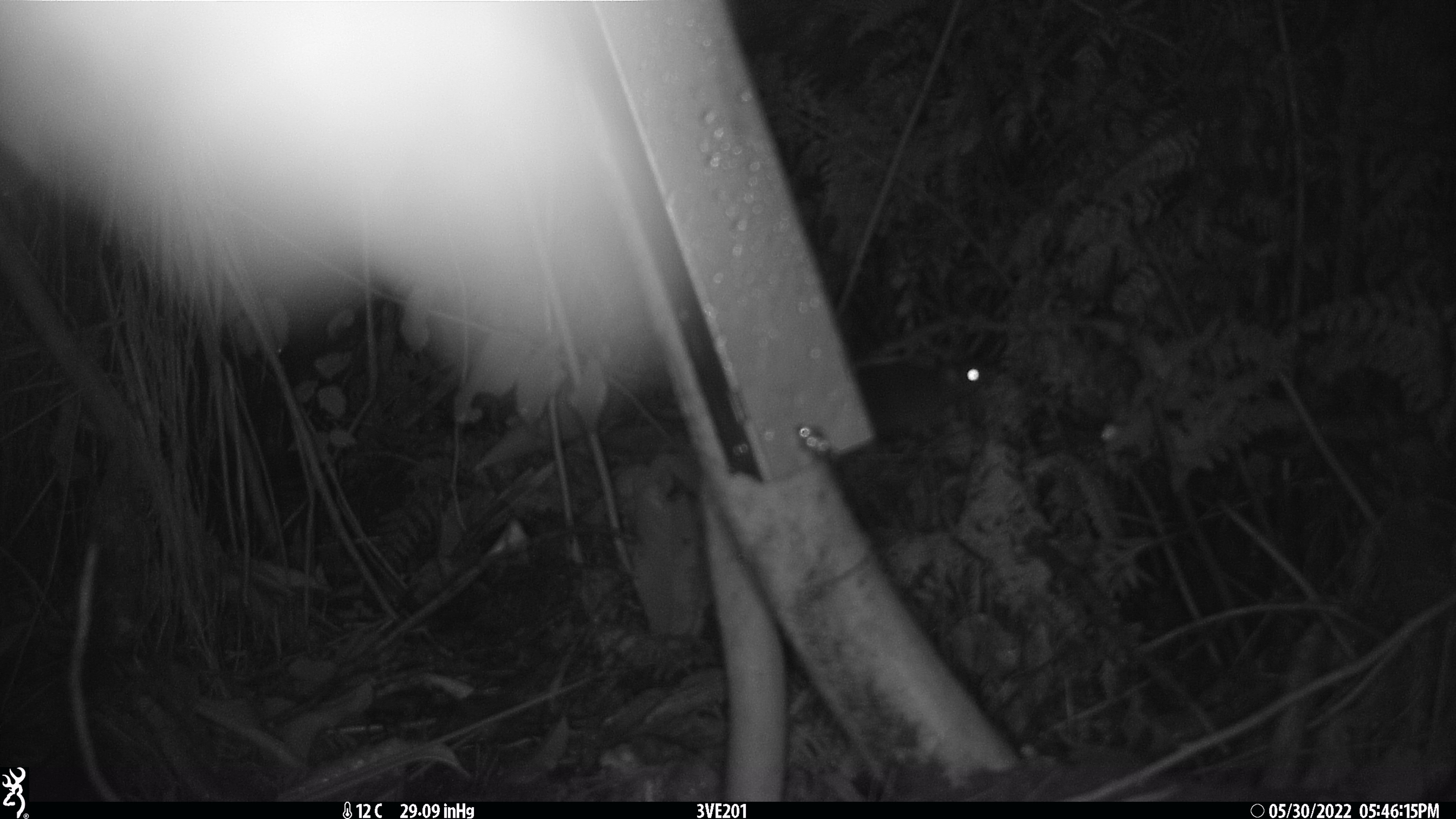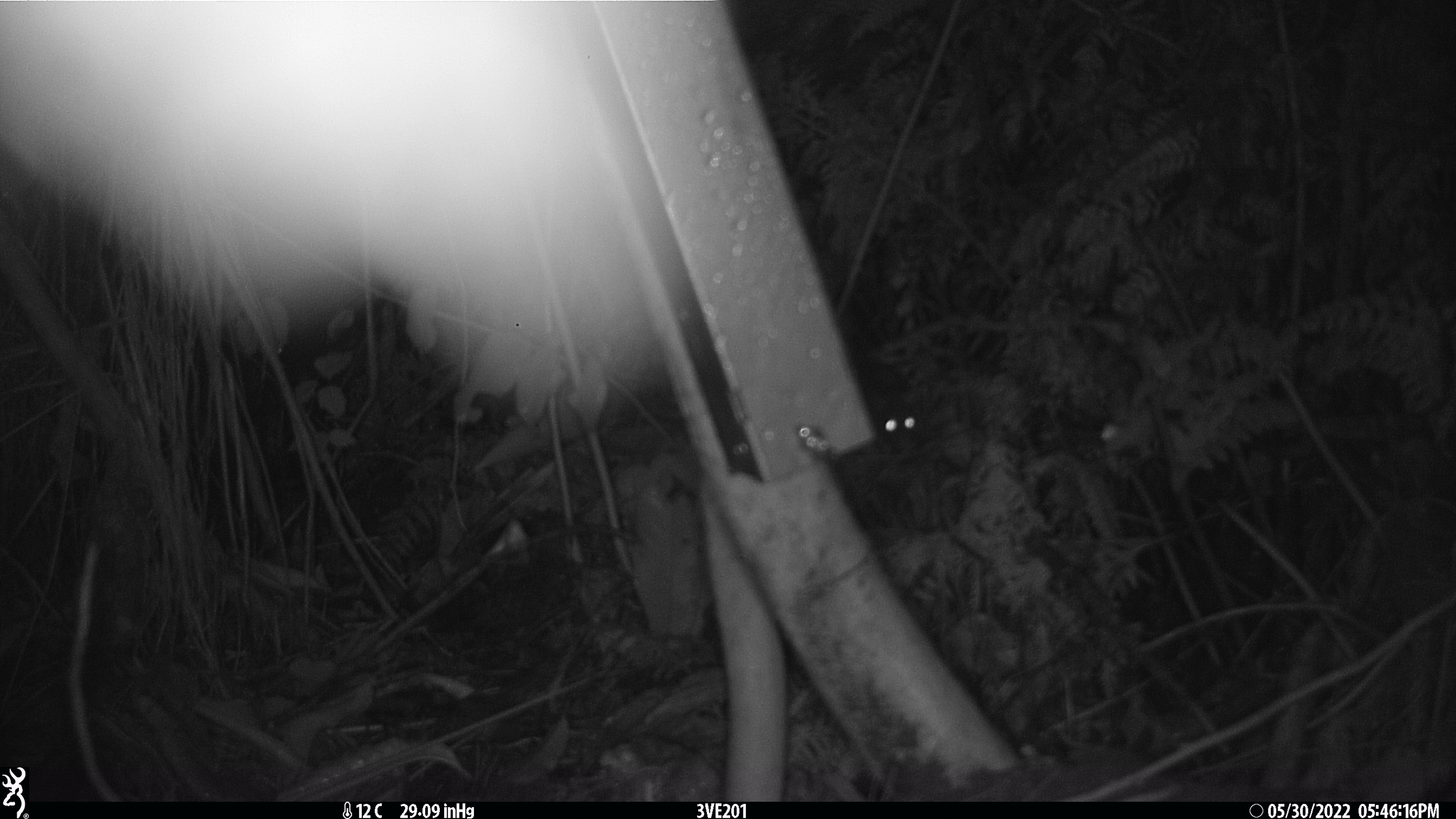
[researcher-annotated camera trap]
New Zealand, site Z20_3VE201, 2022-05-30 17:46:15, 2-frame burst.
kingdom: Animalia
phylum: Chordata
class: Mammalia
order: Rodentia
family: Muridae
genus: Rattus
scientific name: Rattus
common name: rat